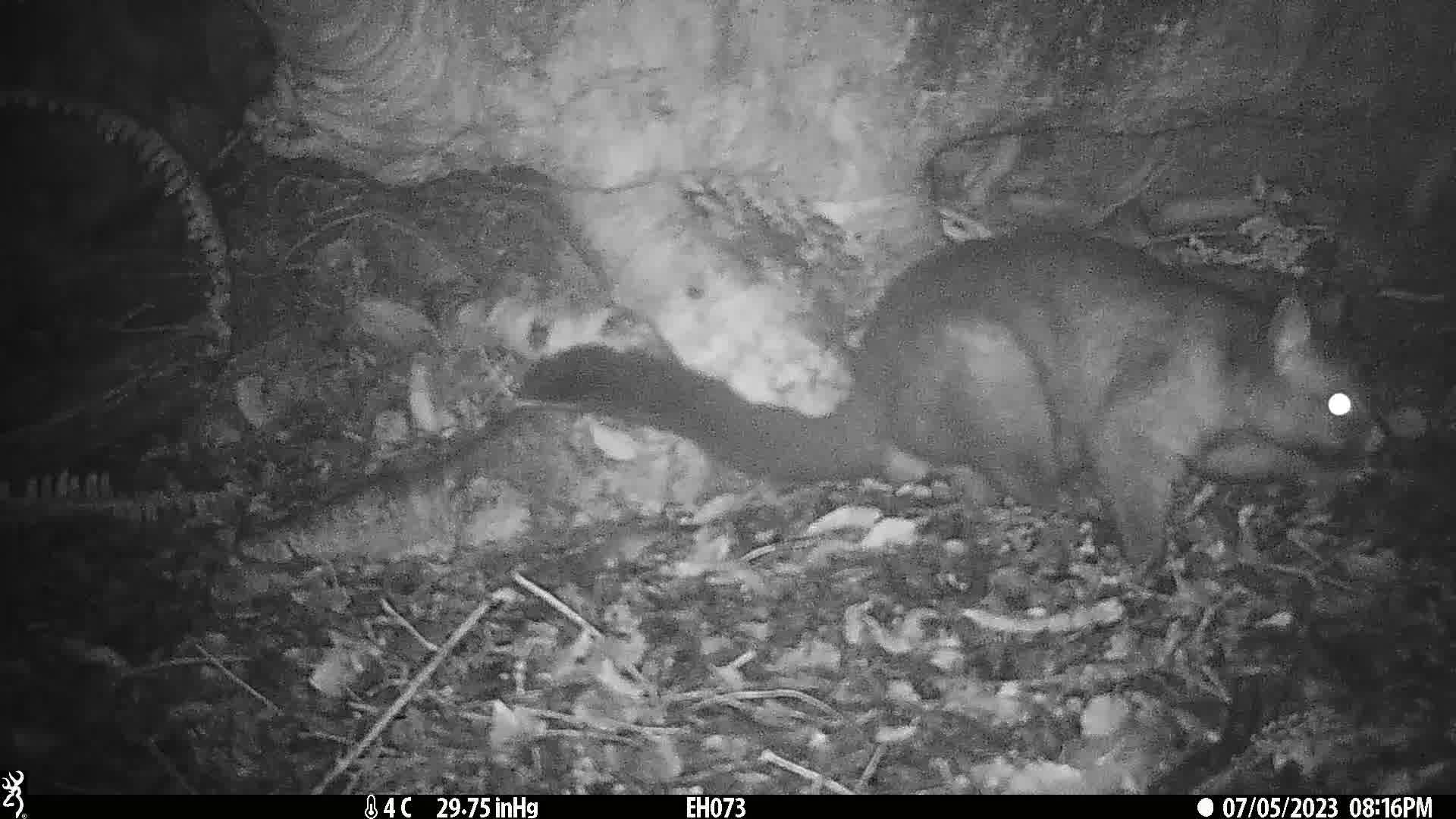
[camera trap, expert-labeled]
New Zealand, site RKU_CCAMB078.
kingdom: Animalia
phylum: Chordata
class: Mammalia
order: Diprotodontia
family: Phalangeridae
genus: Trichosurus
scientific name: Trichosurus vulpecula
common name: common brushtail possum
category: possum